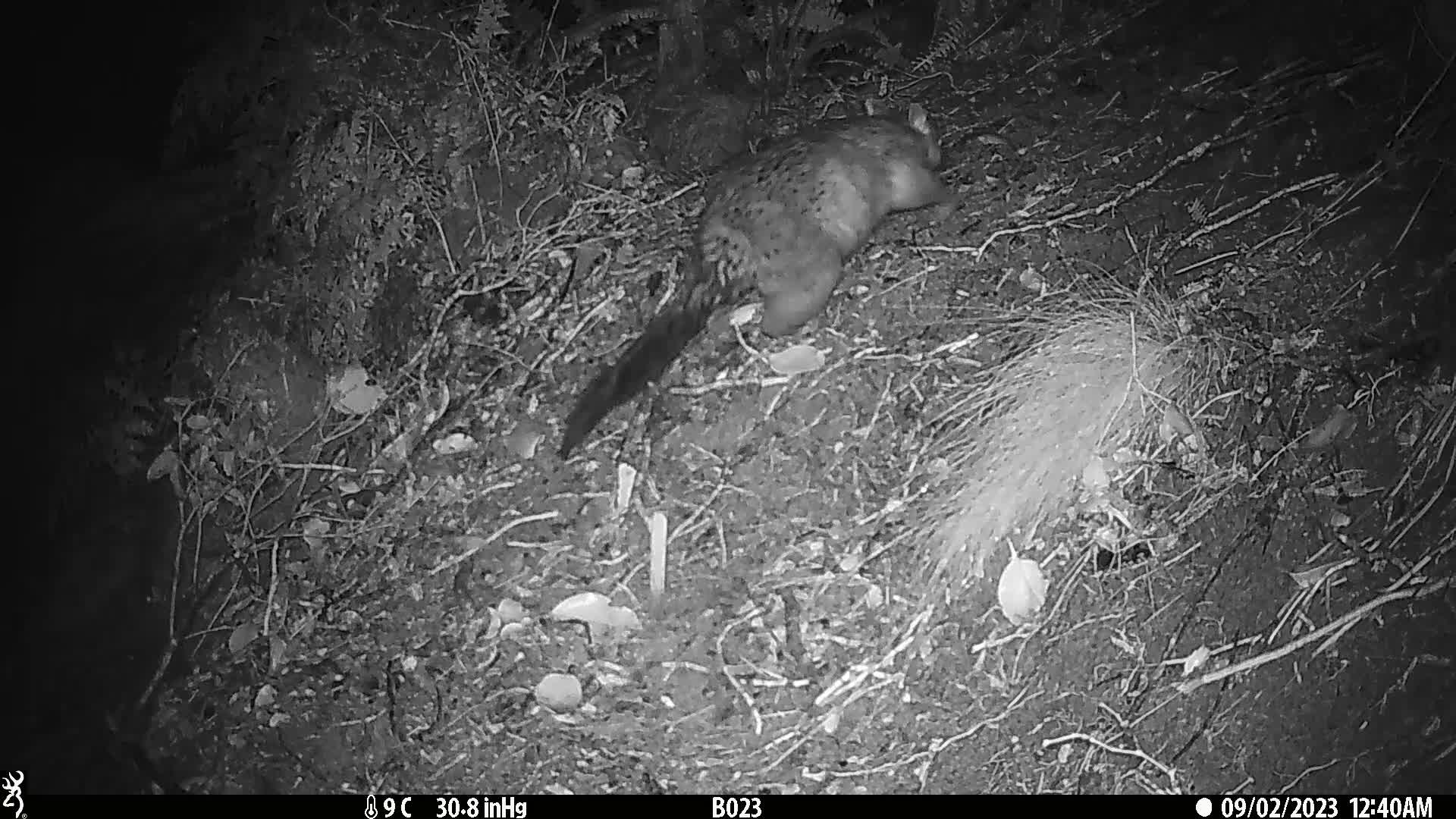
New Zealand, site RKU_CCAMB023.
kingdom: Animalia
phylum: Chordata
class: Mammalia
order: Diprotodontia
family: Phalangeridae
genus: Trichosurus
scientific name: Trichosurus vulpecula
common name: common brushtail possum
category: possum